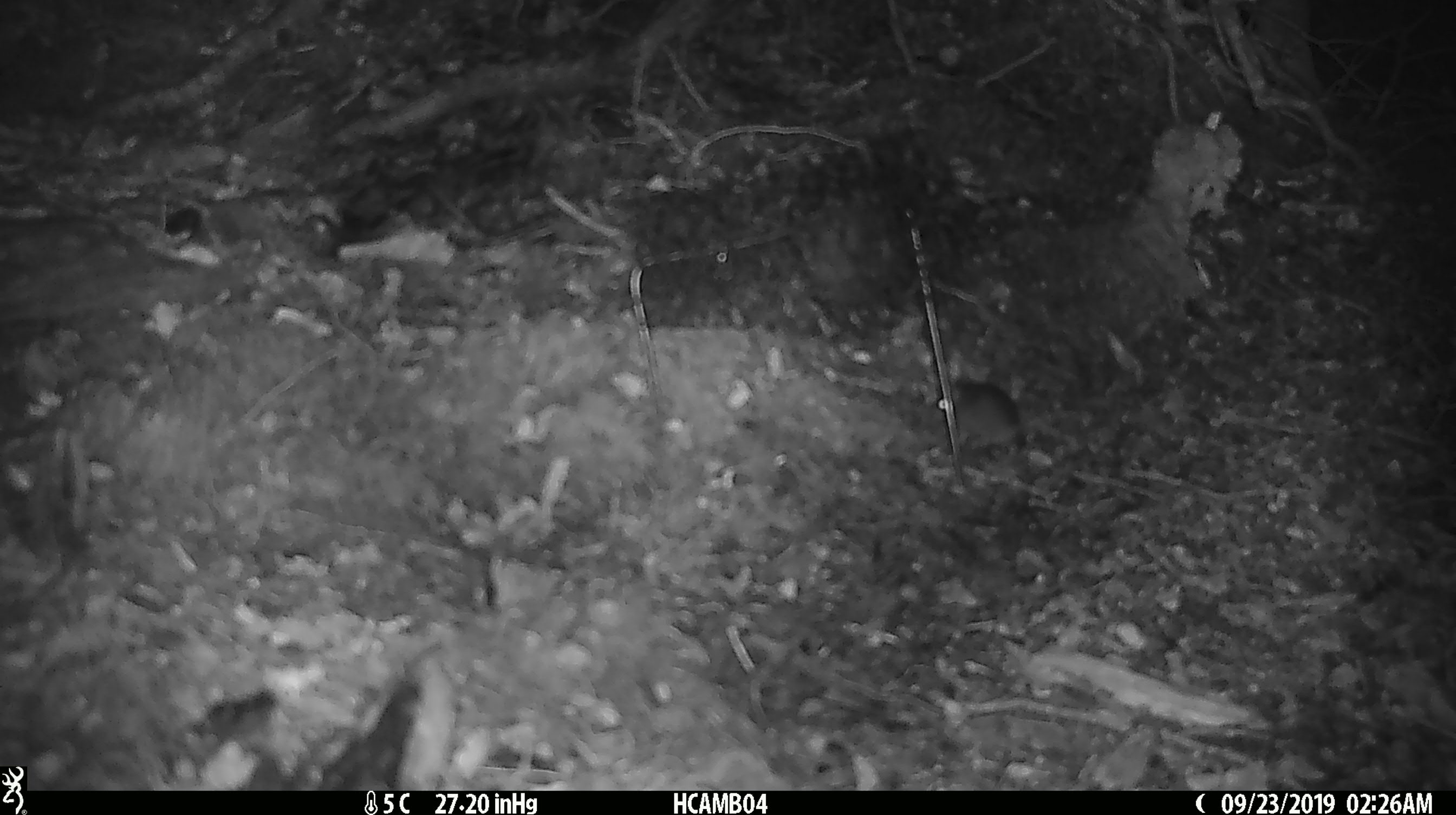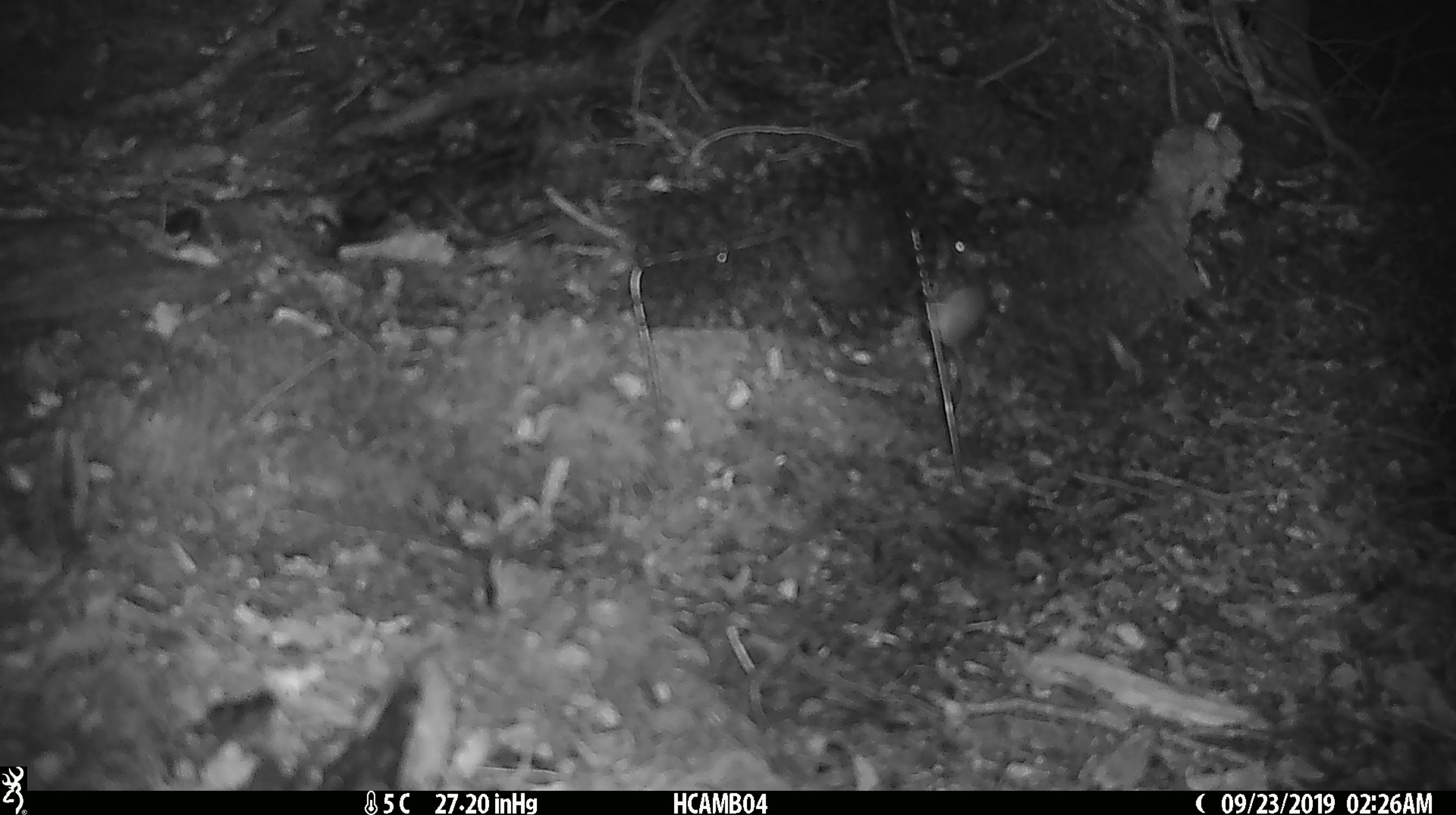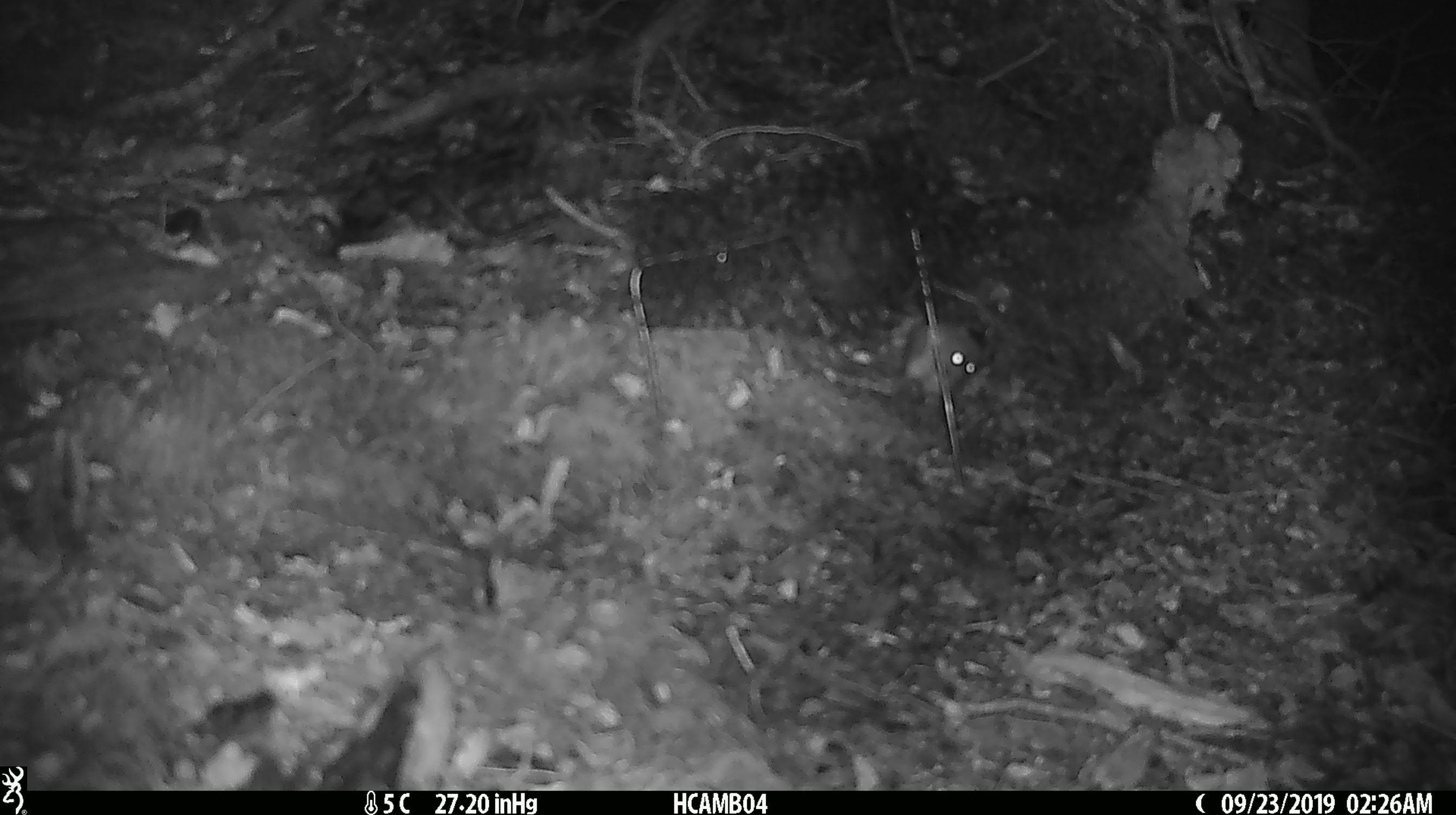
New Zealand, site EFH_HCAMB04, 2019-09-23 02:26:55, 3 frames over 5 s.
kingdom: Animalia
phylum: Chordata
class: Mammalia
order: Rodentia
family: Muridae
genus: Mus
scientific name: Mus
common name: mouse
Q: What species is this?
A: Mouse (Mus).